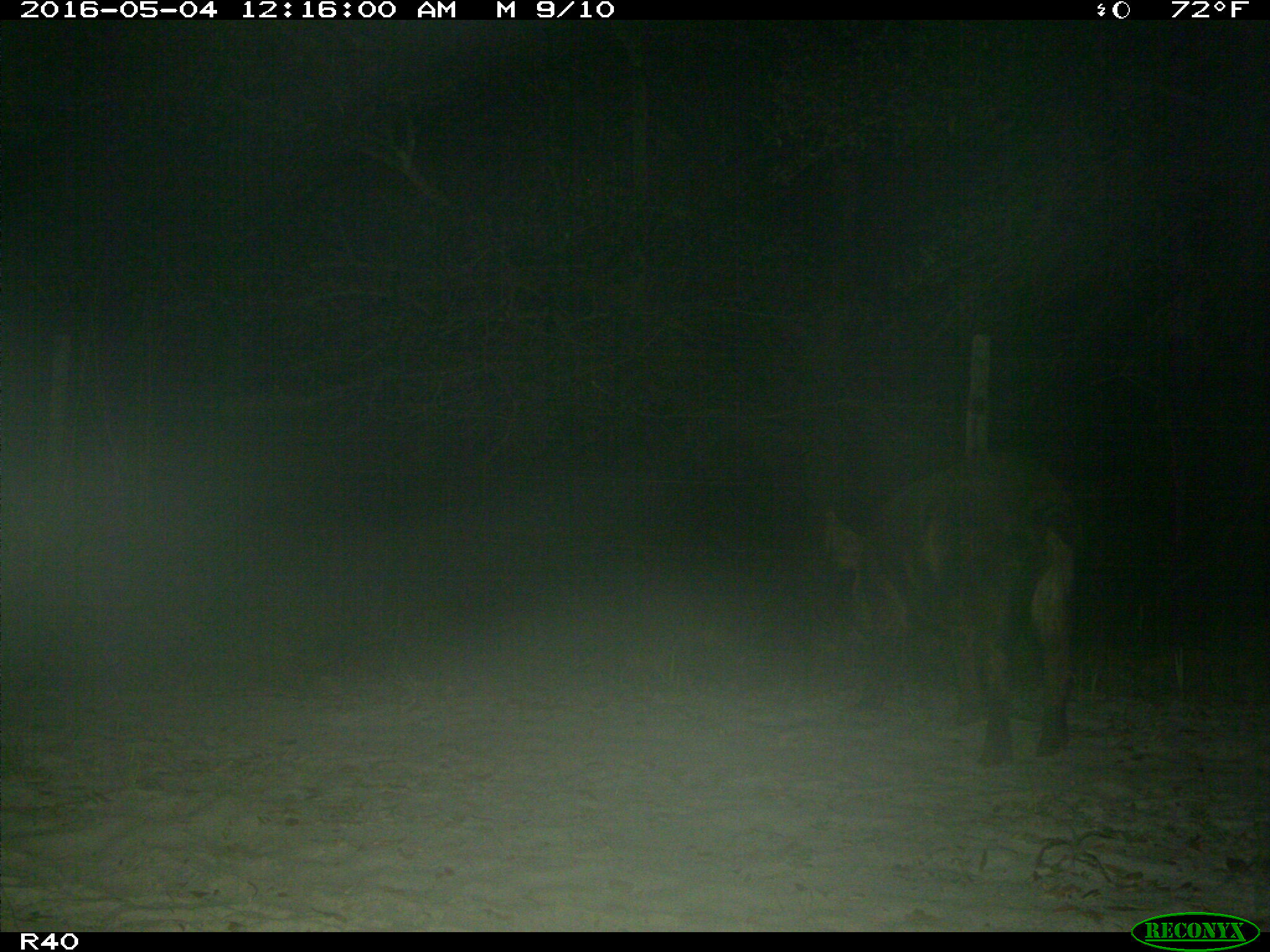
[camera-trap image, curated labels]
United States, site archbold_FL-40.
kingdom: Animalia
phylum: Chordata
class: Mammalia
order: Artiodactyla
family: Suidae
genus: Sus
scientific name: Sus scrofa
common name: wild boar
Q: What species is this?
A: Sus scrofa (wild boar).